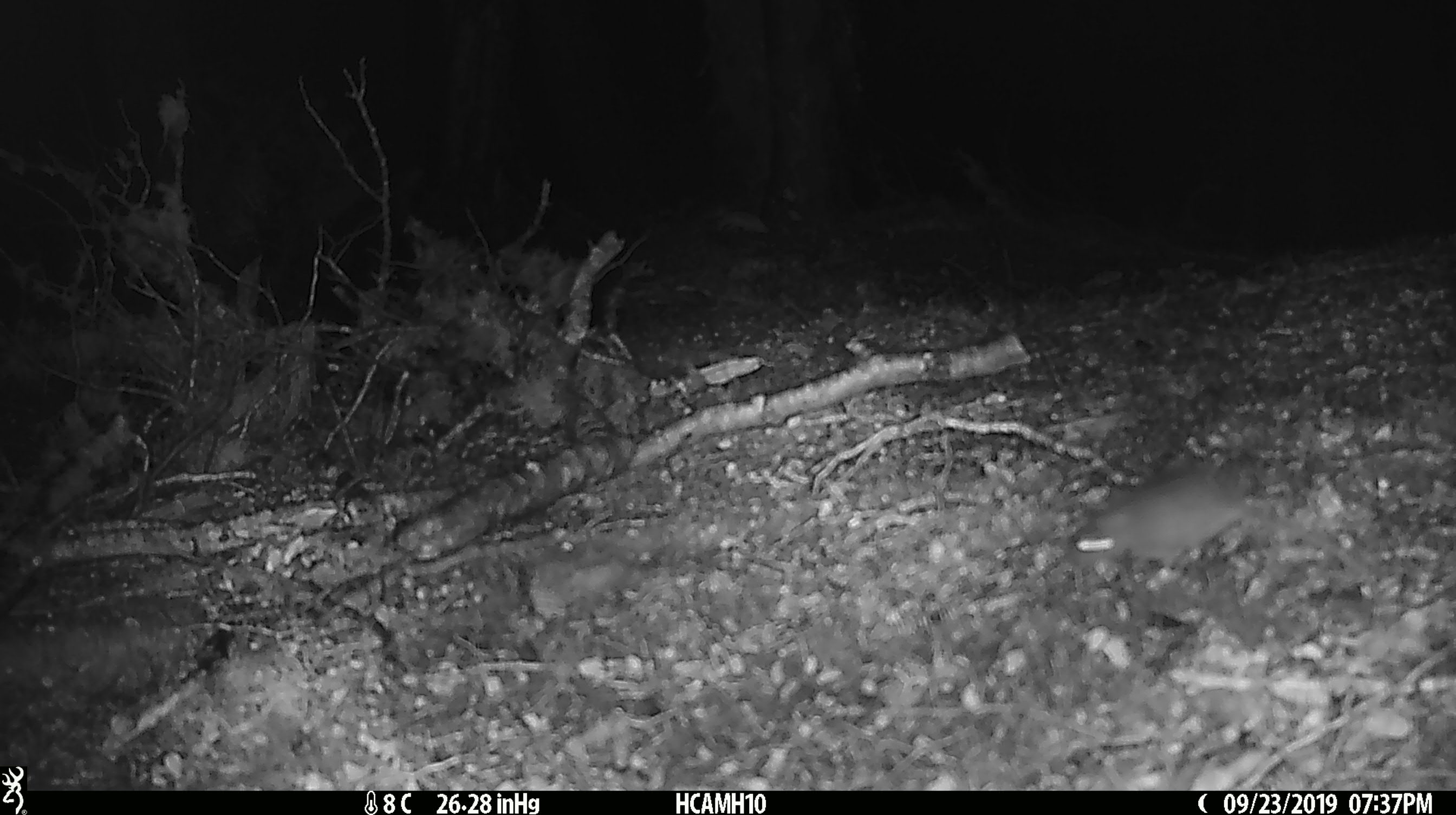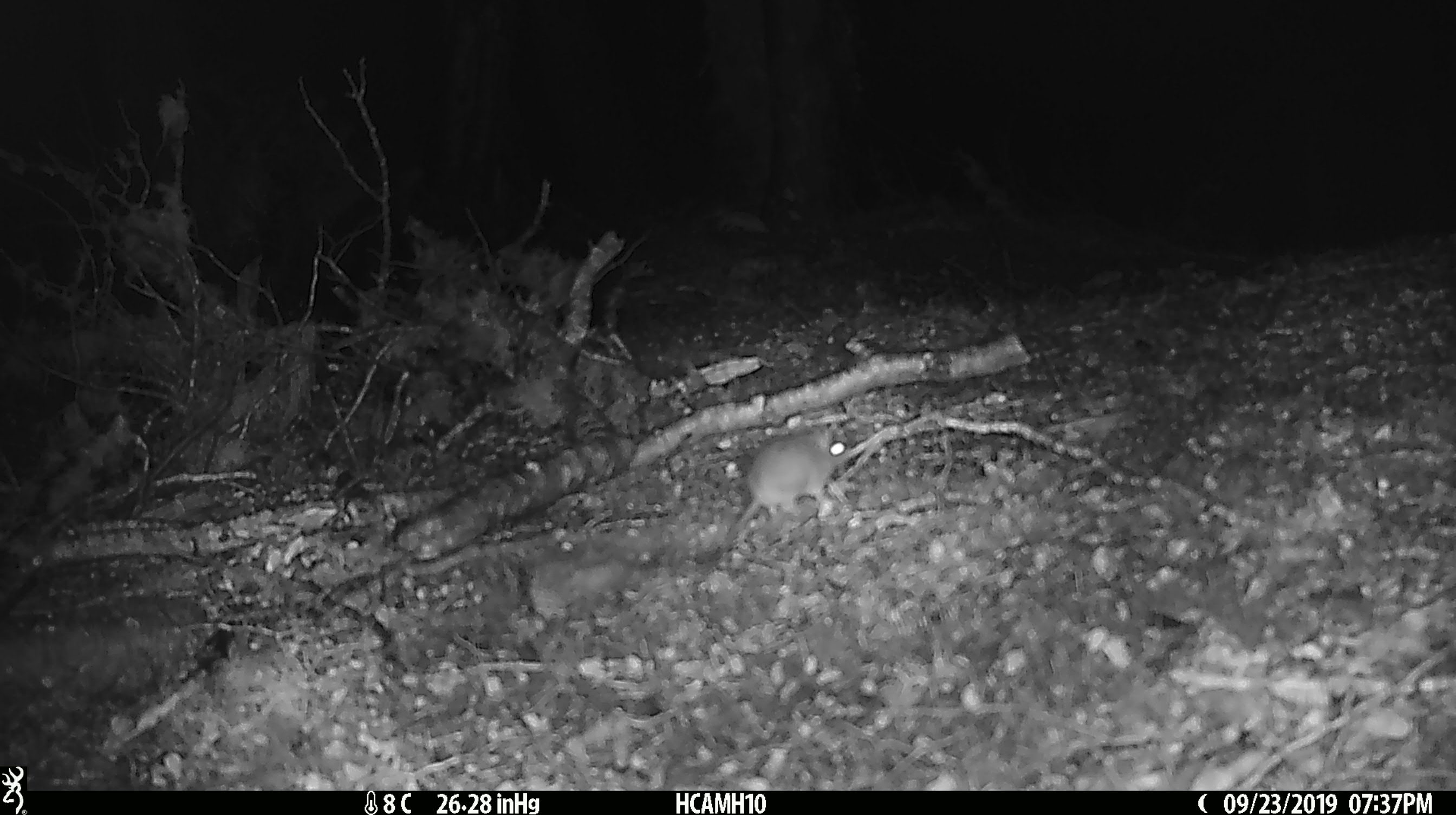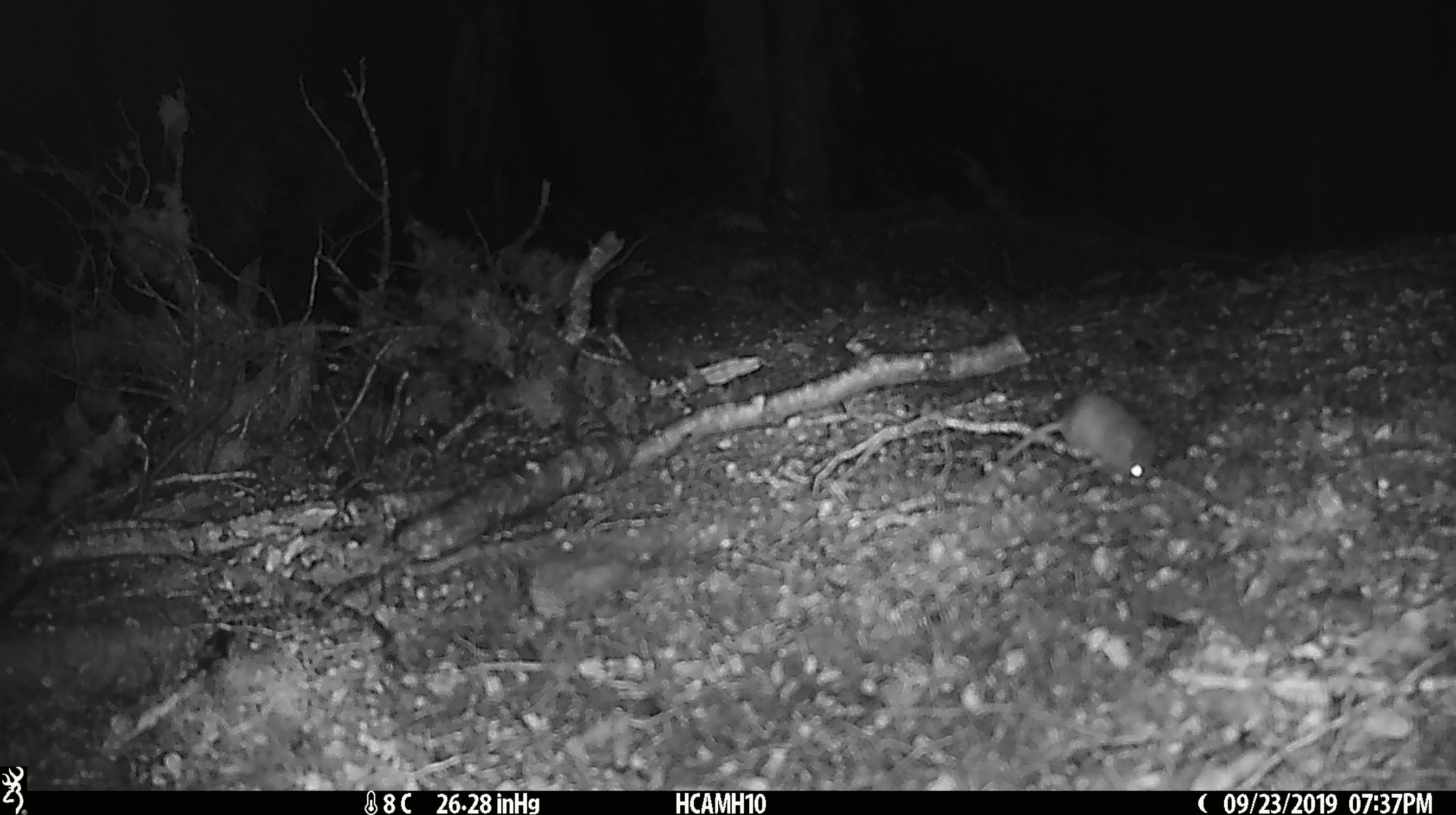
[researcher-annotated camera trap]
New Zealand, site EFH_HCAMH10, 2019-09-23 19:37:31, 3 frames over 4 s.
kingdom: Animalia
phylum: Chordata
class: Mammalia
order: Rodentia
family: Muridae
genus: Mus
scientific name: Mus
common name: mouse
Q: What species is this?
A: Mouse (Mus).